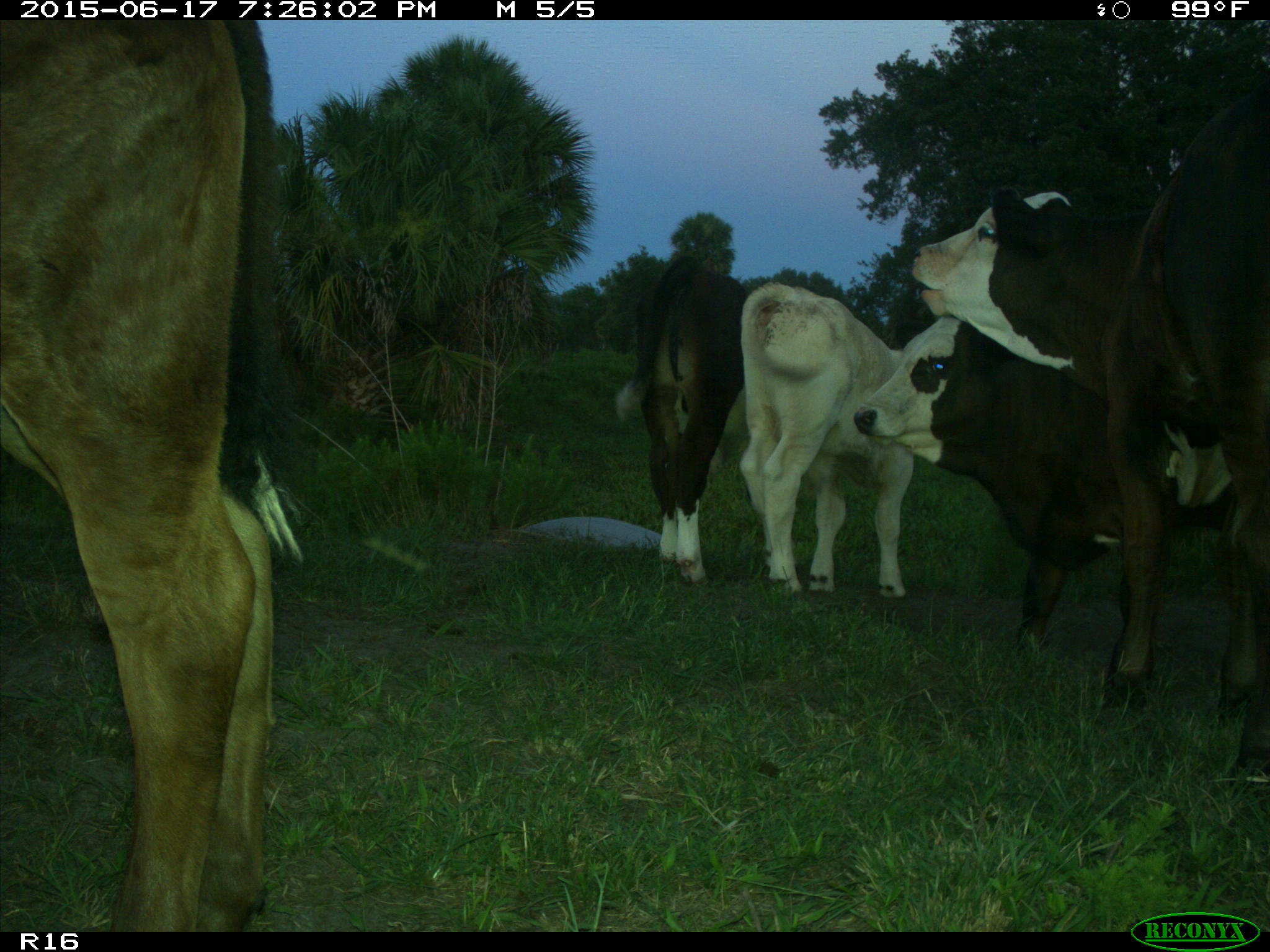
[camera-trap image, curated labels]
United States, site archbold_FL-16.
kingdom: Animalia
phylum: Chordata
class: Mammalia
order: Artiodactyla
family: Bovidae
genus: Bos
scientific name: Bos taurus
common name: domestic cow